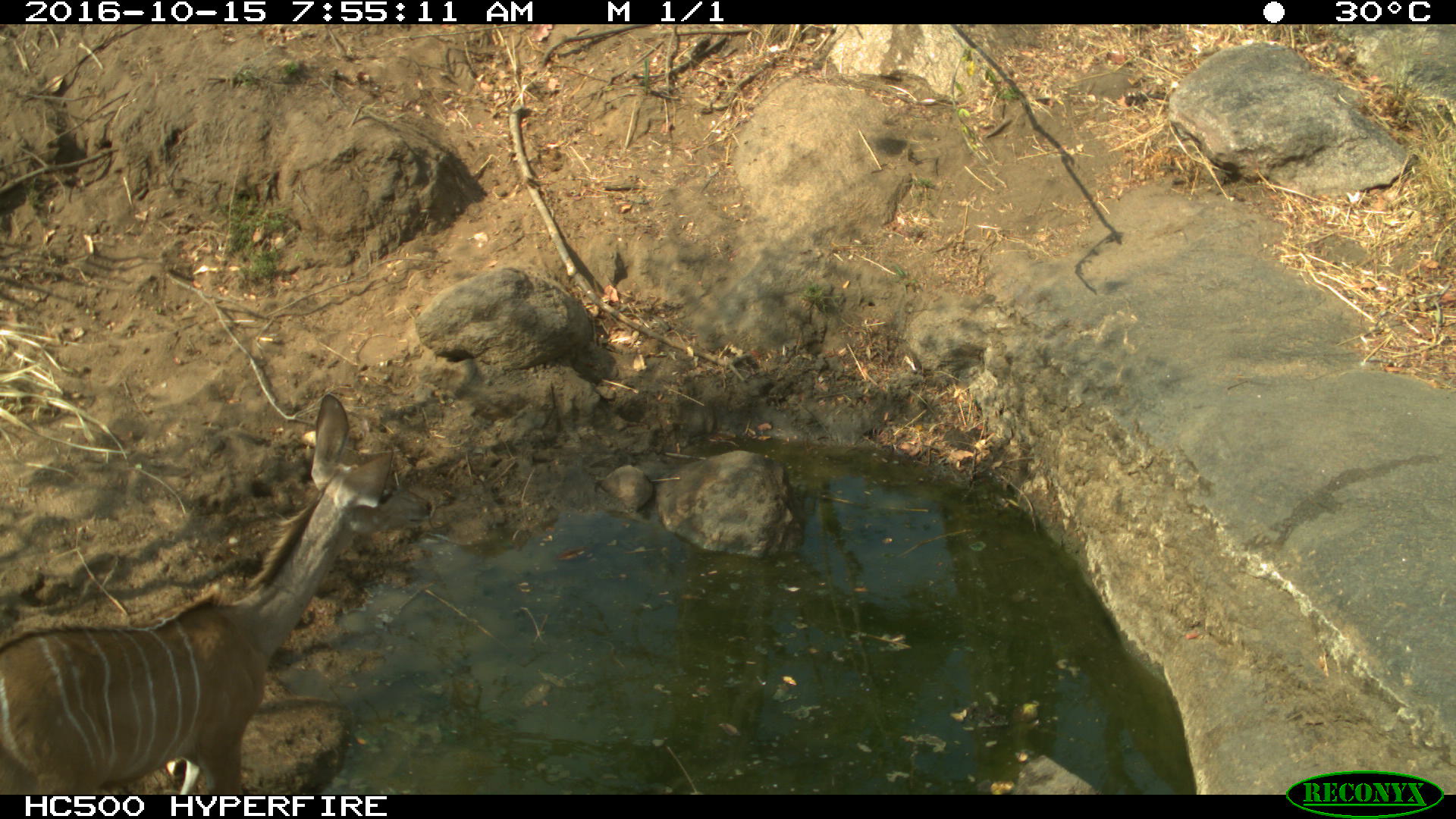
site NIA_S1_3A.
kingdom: Animalia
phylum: Chordata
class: Mammalia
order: Artiodactyla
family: Bovidae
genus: Tragelaphus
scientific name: Tragelaphus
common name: kudu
Kudu (Tragelaphus), count 1. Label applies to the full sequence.